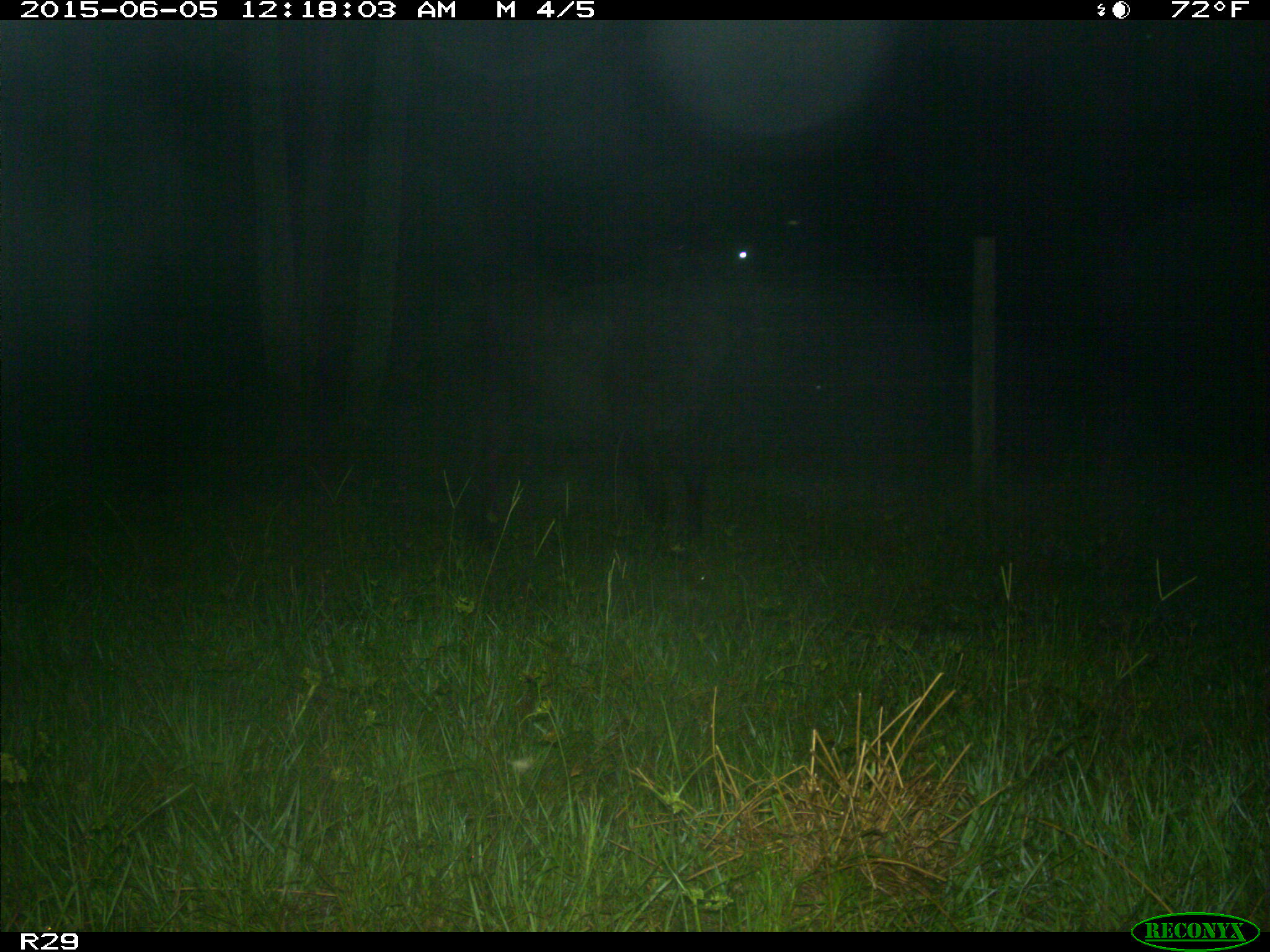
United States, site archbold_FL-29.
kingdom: Animalia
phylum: Chordata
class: Mammalia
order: Artiodactyla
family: Bovidae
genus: Bos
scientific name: Bos taurus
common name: domestic cow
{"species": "Bos taurus (domestic cow)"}